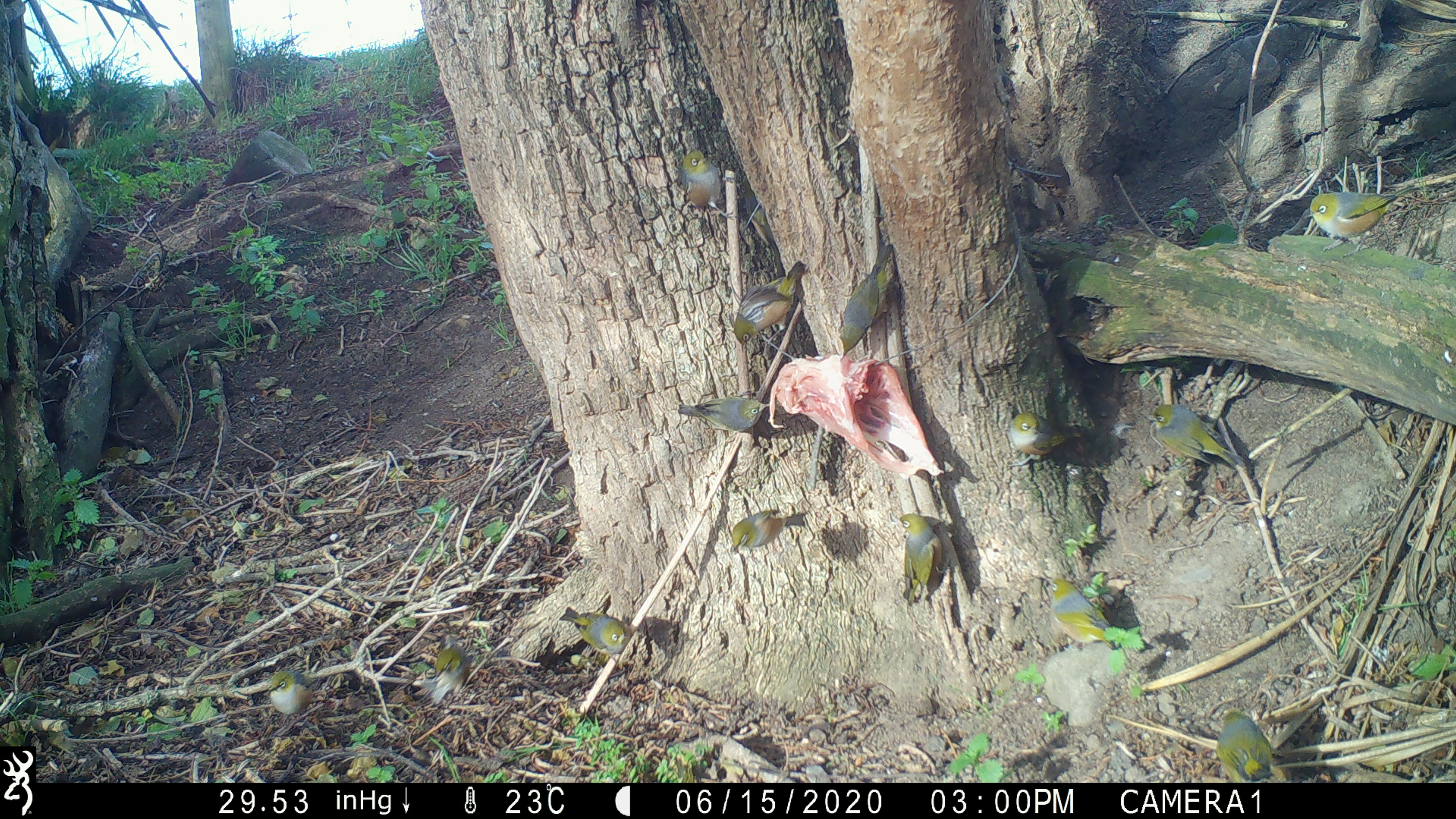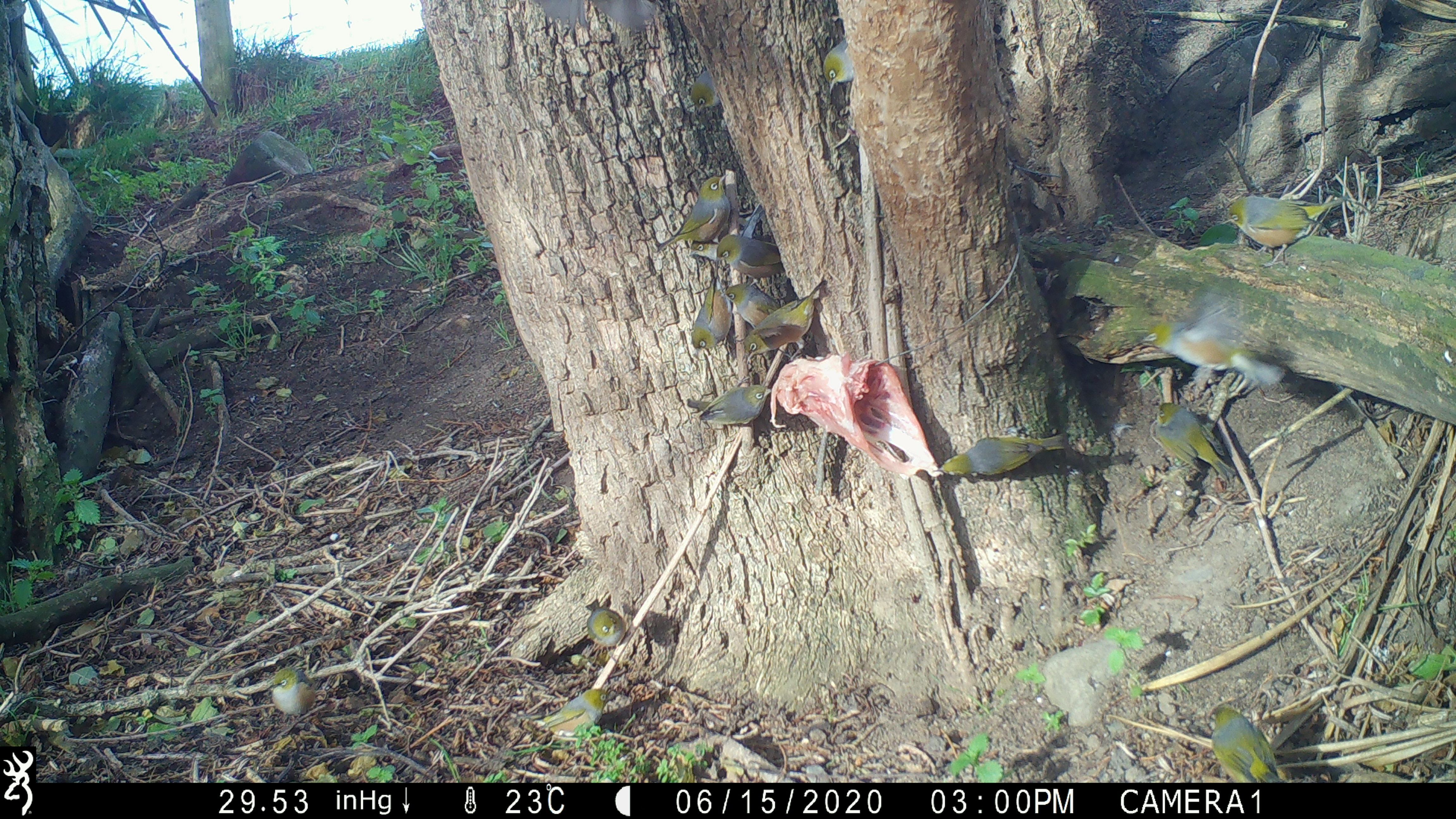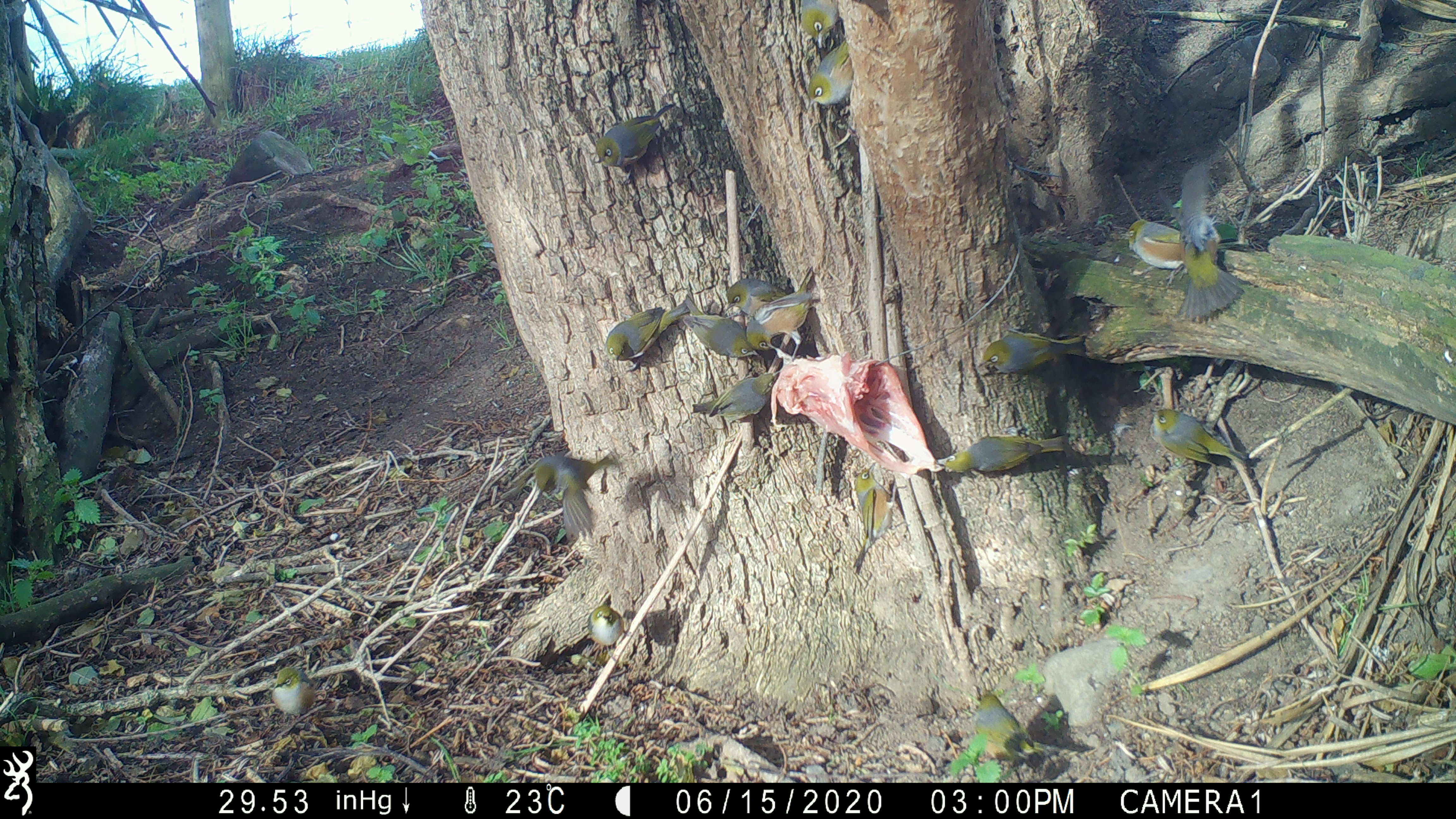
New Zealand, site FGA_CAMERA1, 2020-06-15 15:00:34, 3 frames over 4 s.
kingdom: Animalia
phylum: Chordata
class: Aves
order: Passeriformes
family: Zosteropidae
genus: Zosterops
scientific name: Zosterops lateralis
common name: silvereye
Silvereye (Zosterops lateralis).